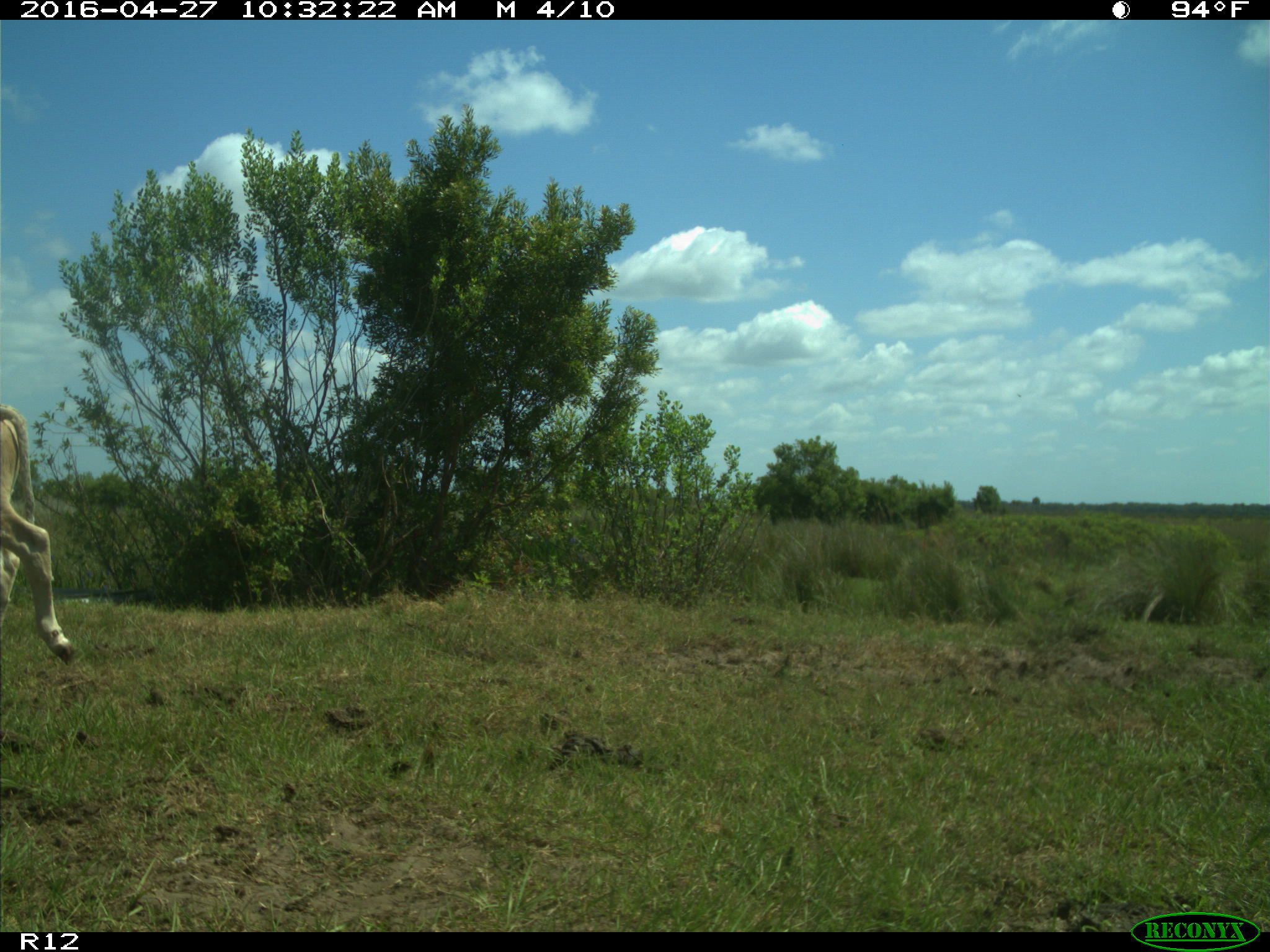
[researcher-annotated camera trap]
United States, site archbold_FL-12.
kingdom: Animalia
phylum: Chordata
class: Mammalia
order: Artiodactyla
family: Bovidae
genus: Bos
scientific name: Bos taurus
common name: domestic cow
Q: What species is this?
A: Bos taurus (domestic cow).